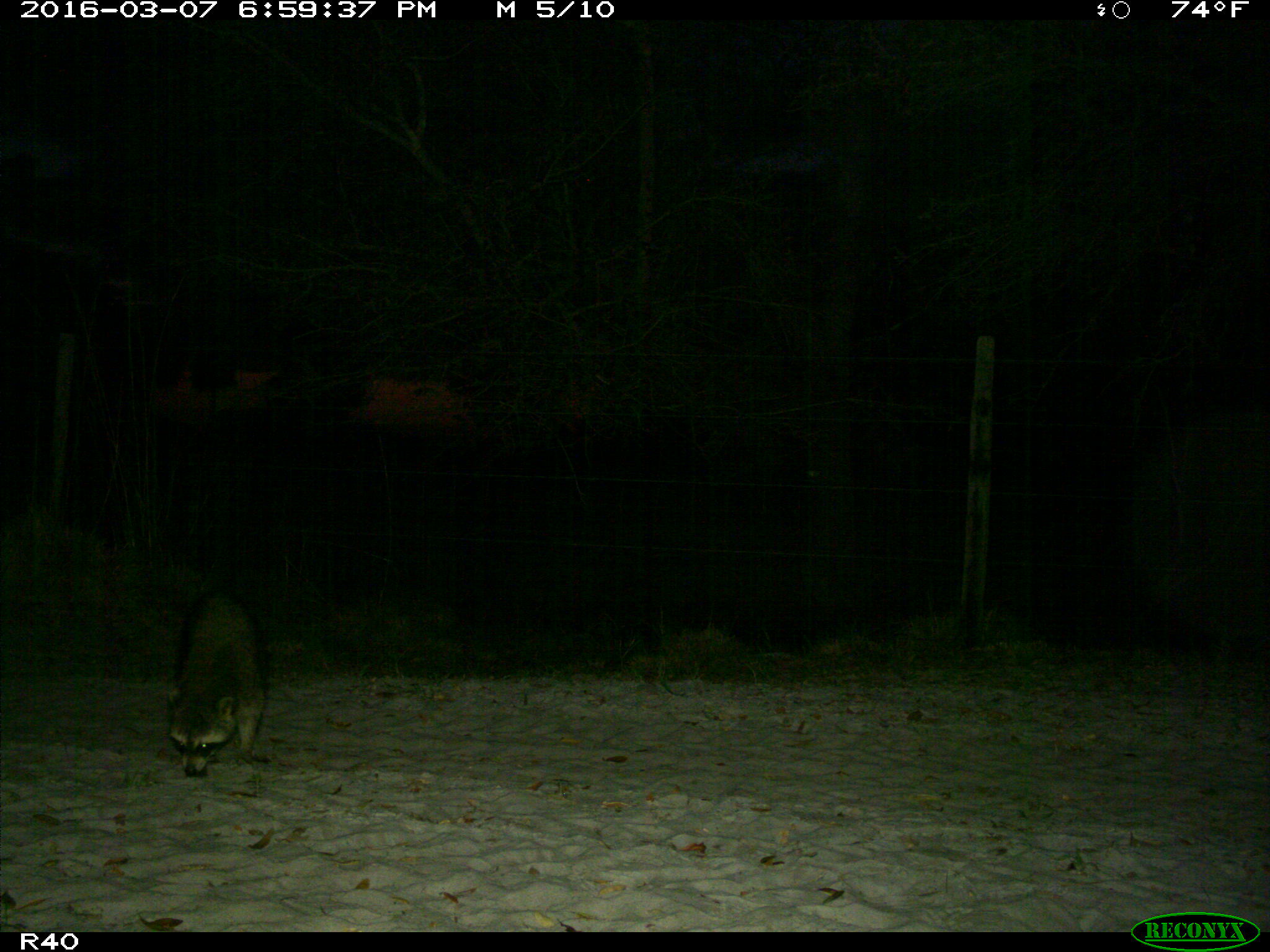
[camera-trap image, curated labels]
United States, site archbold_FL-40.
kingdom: Animalia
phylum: Chordata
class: Mammalia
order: Carnivora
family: Procyonidae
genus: Procyon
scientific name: Procyon lotor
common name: common raccoon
Procyon lotor (common raccoon).